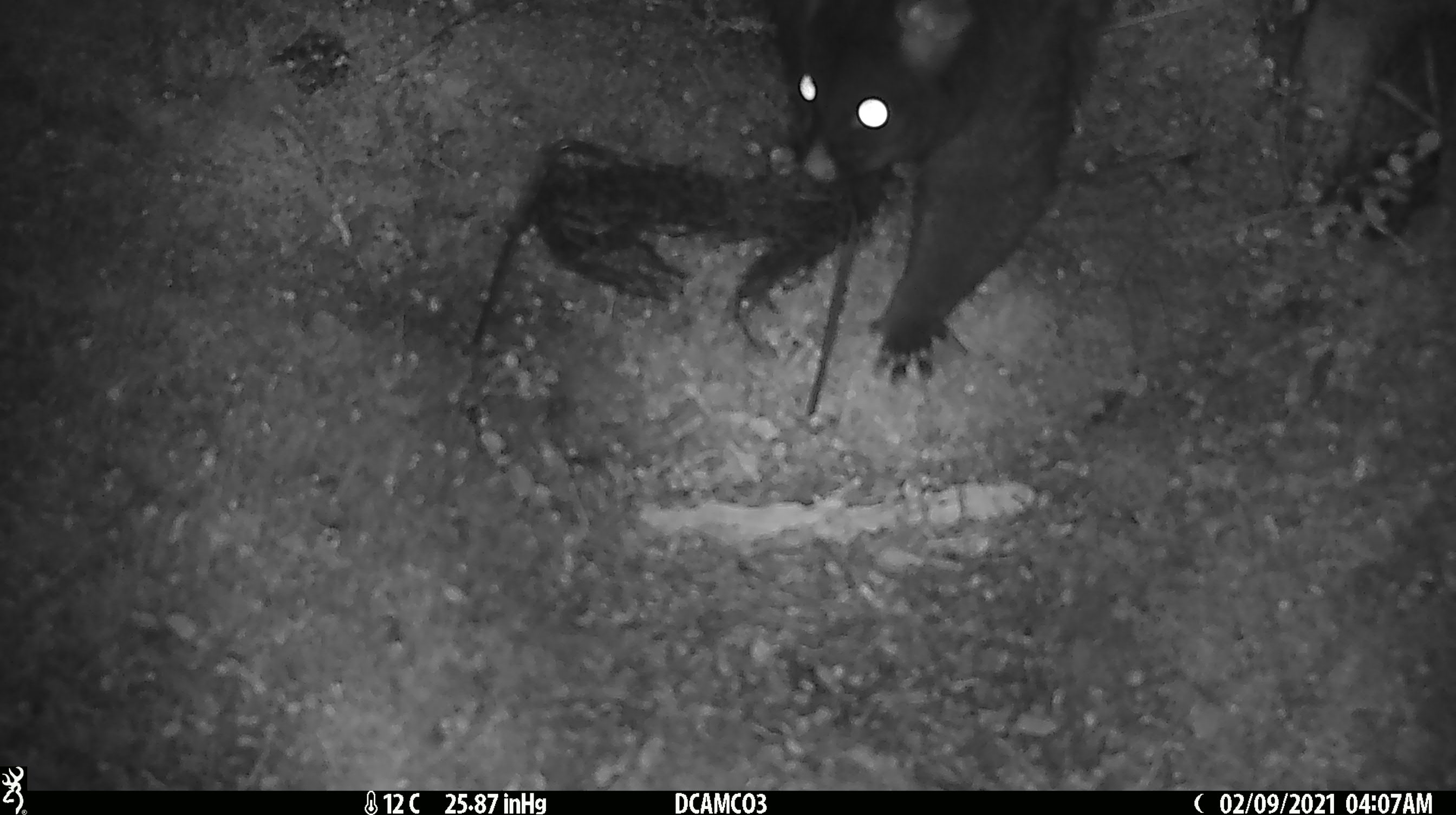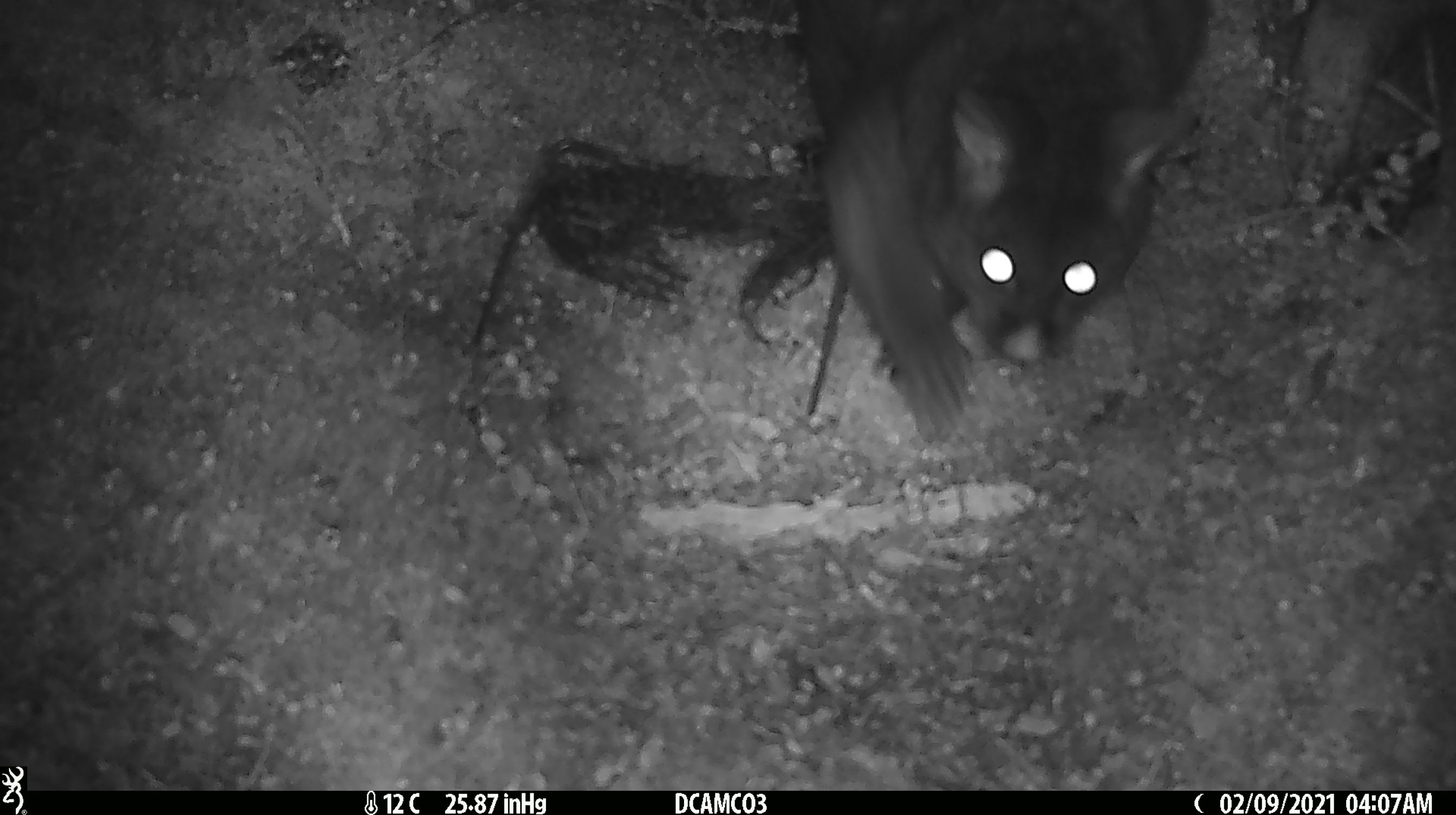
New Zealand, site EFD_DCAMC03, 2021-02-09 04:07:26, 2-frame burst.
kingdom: Animalia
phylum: Chordata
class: Mammalia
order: Diprotodontia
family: Phalangeridae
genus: Trichosurus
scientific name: Trichosurus vulpecula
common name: common brushtail possum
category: possum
Possum (common brushtail possum) (Trichosurus vulpecula).